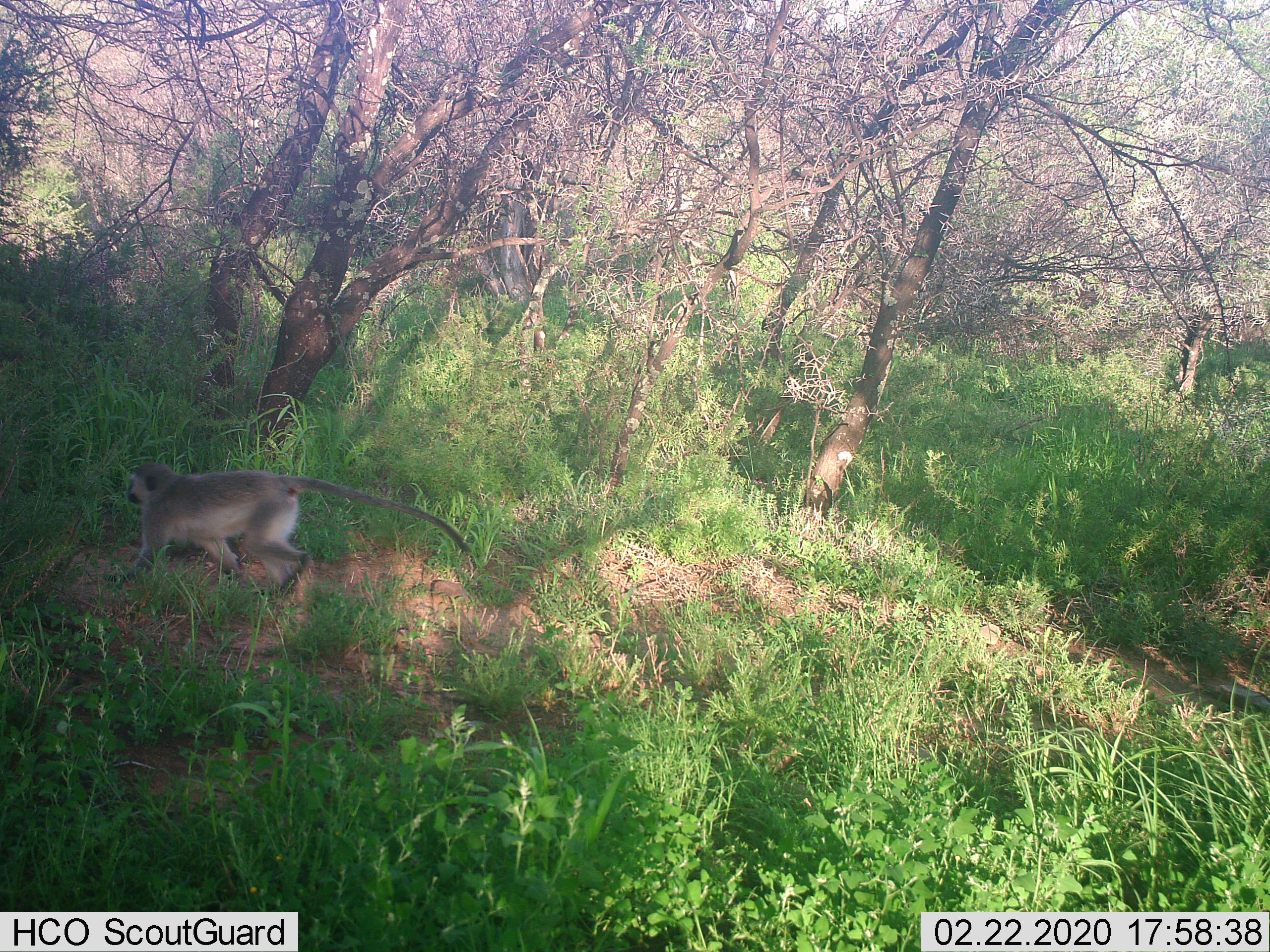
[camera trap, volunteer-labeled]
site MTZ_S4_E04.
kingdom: Animalia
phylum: Chordata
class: Mammalia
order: Primates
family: Cercopithecidae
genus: Chlorocebus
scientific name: Chlorocebus pygerythrus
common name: vervet monkey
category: monkeyvervet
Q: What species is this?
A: Monkeyvervet (vervet monkey) (Chlorocebus pygerythrus).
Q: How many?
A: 1.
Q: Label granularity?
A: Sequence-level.